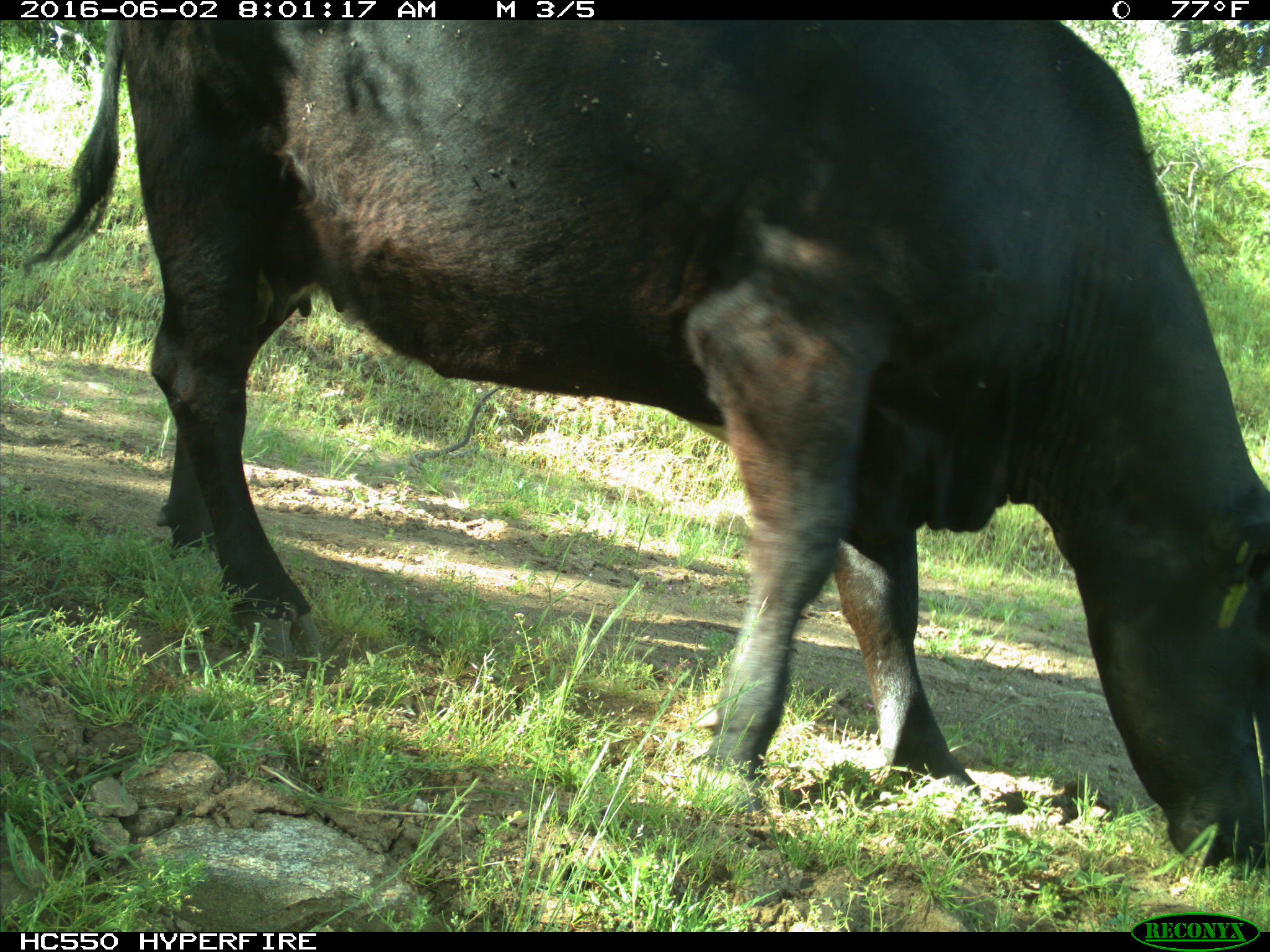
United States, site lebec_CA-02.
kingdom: Animalia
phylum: Chordata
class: Mammalia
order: Artiodactyla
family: Bovidae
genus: Bos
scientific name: Bos taurus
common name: domestic cow